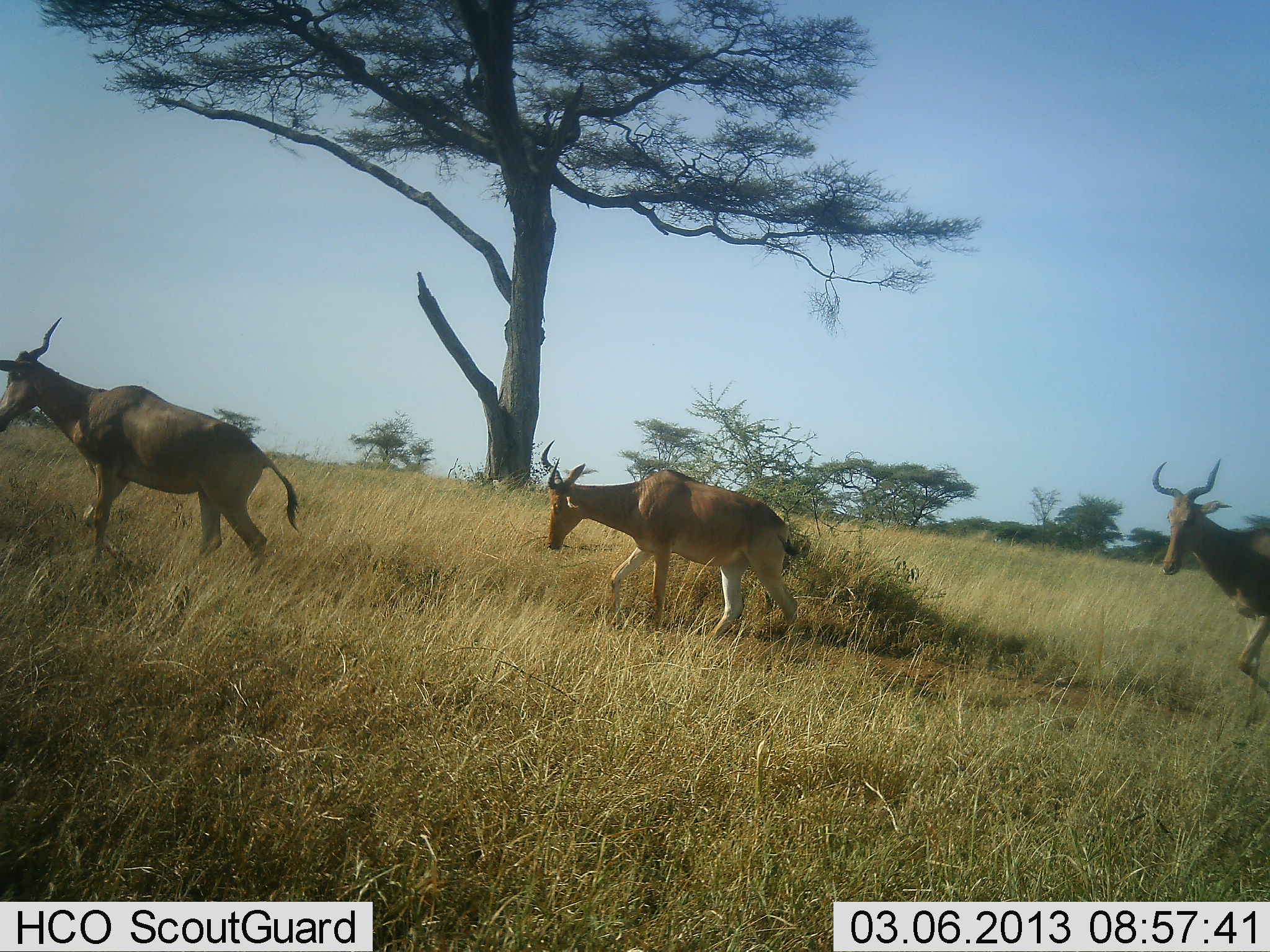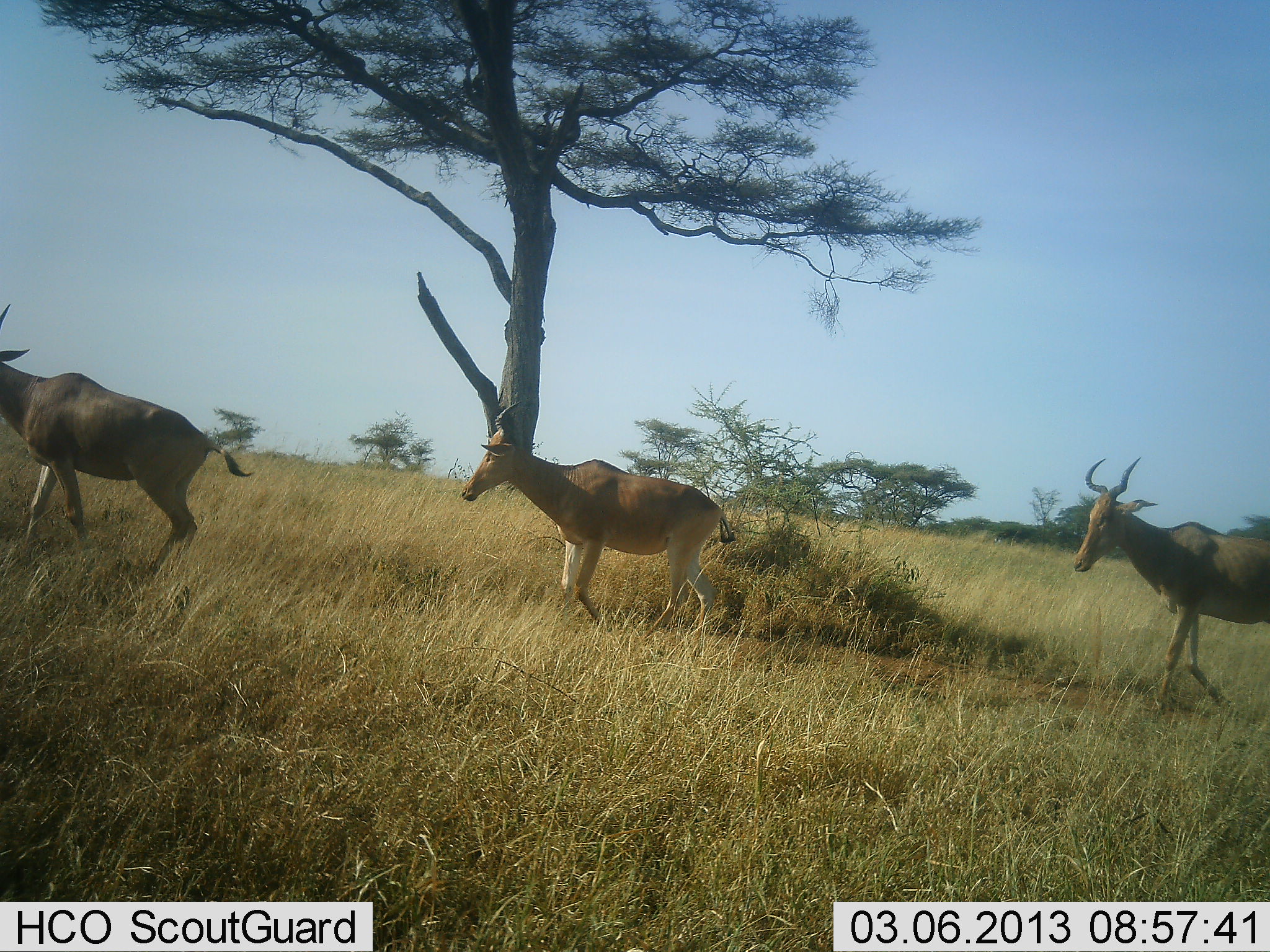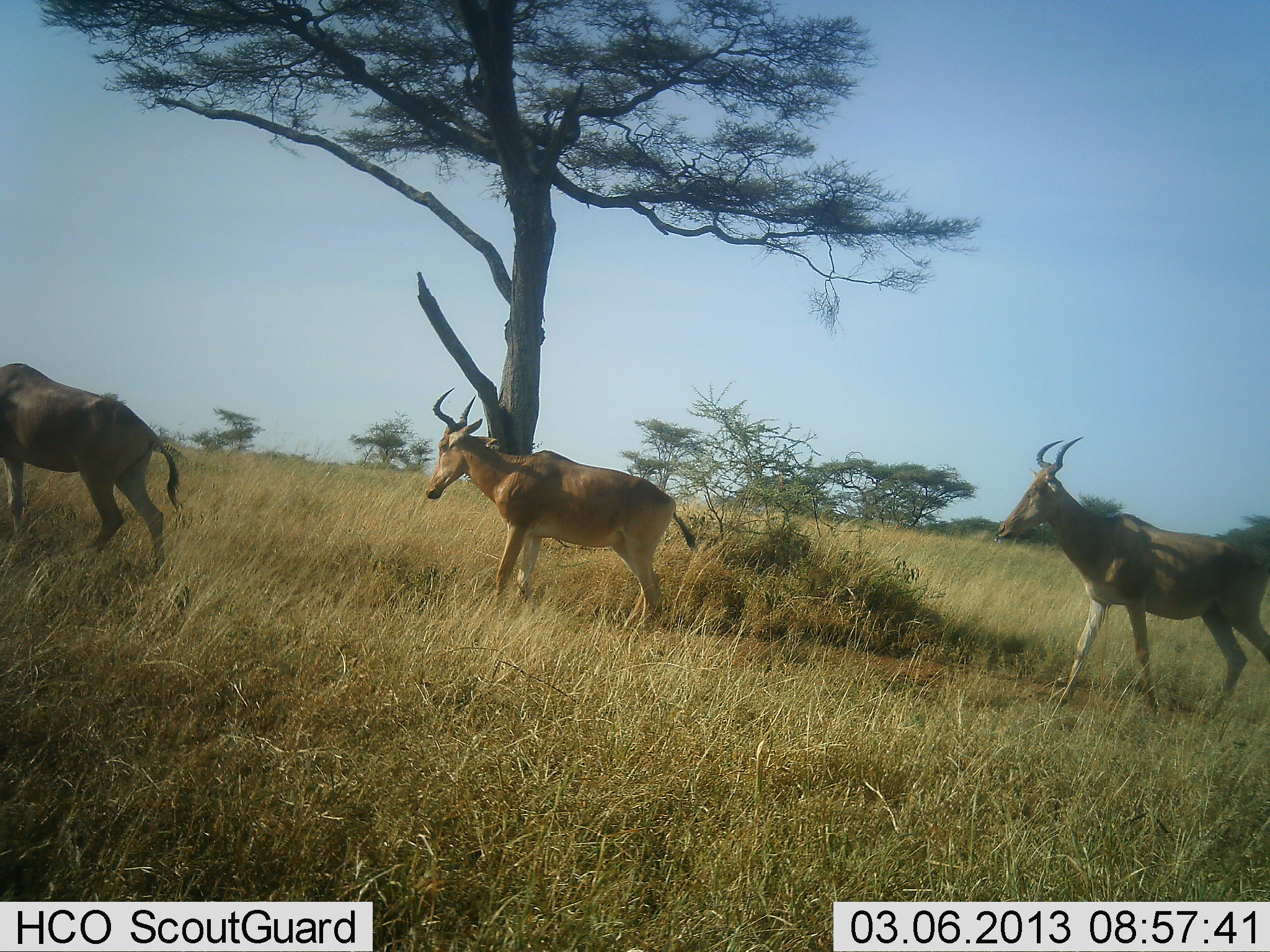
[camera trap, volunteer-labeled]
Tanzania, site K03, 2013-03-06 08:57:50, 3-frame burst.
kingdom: Animalia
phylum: Chordata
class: Mammalia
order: Artiodactyla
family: Bovidae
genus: Alcelaphus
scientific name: Alcelaphus buselaphus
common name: hartebeest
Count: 3.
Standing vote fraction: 0%.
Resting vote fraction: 0%.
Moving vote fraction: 100%.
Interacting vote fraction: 0%.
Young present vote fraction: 0%.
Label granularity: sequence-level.